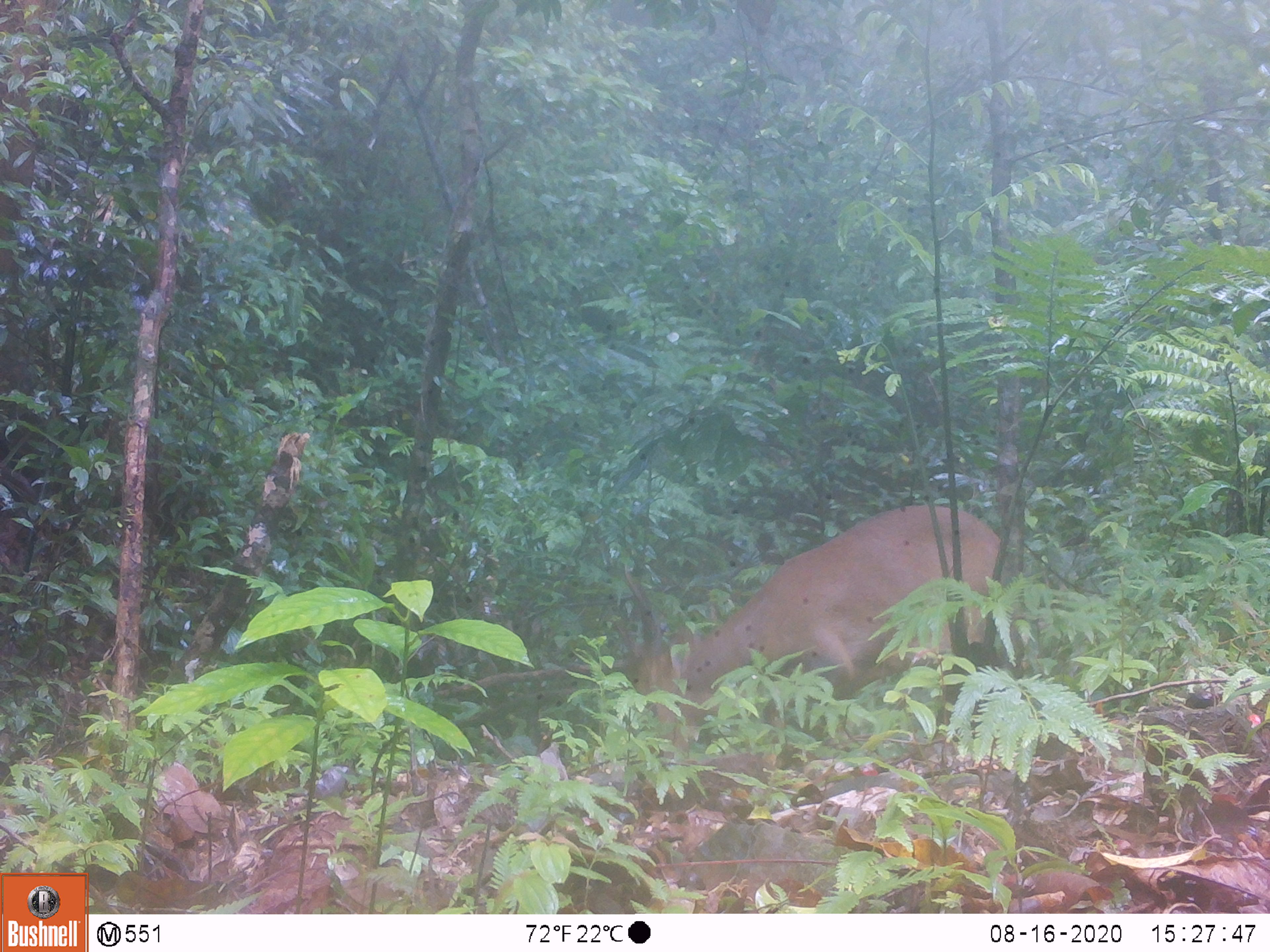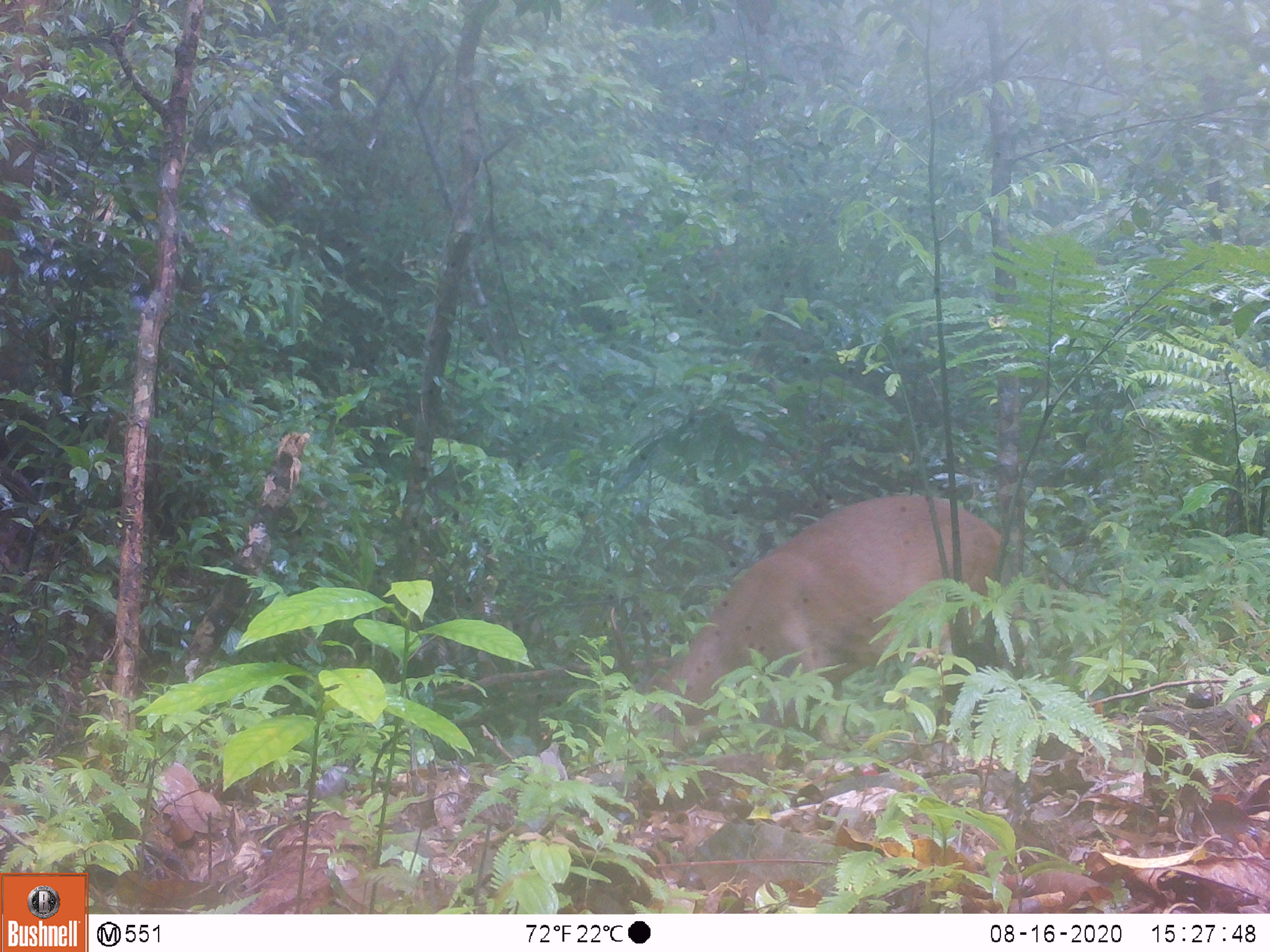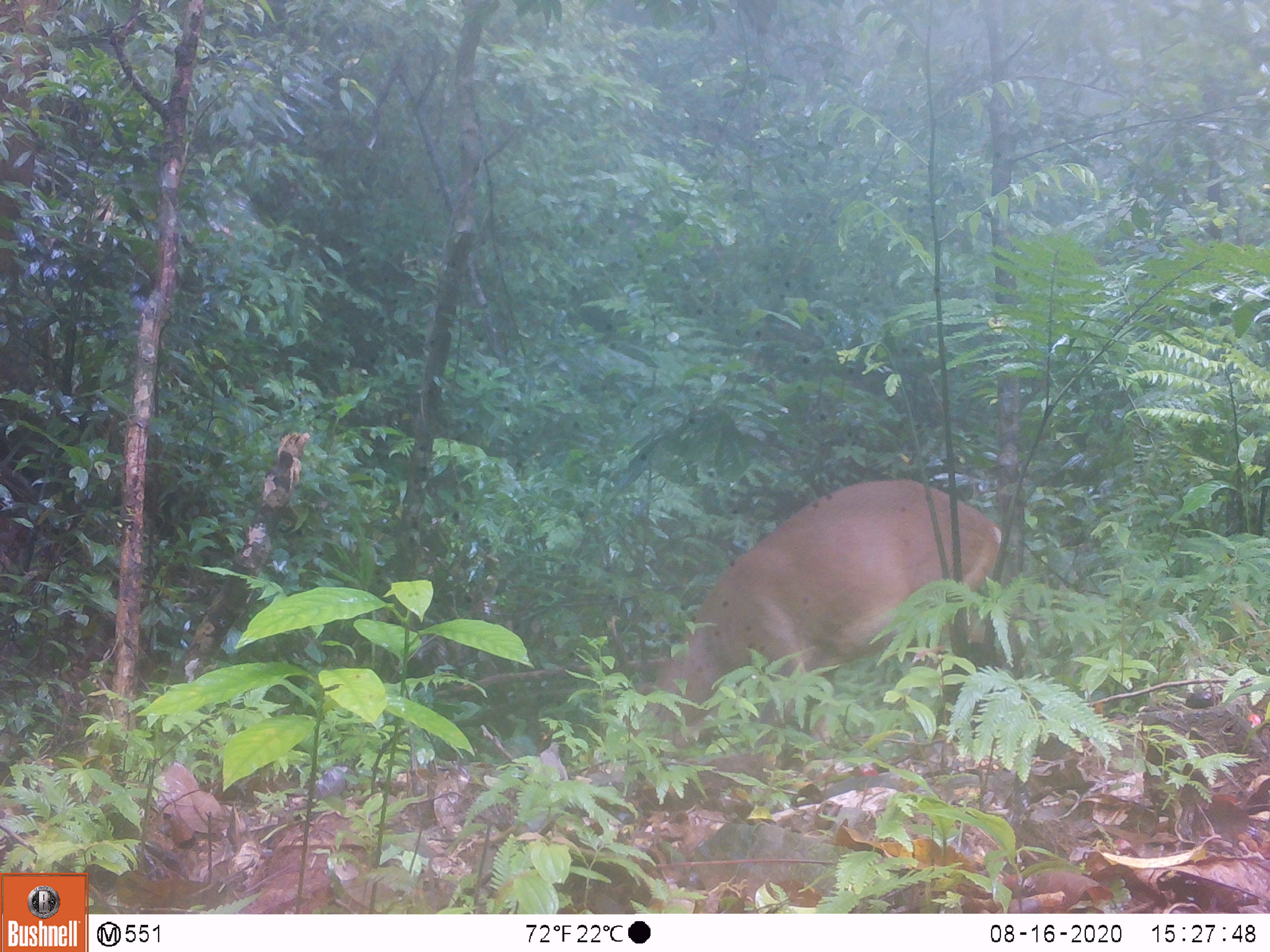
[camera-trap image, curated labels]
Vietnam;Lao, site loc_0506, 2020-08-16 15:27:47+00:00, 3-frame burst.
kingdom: Animalia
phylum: Chordata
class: Mammalia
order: Artiodactyla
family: Cervidae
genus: Muntiacus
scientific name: Muntiacus vuquangensis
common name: large-antlered muntjac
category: large antlered muntjac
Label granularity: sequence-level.